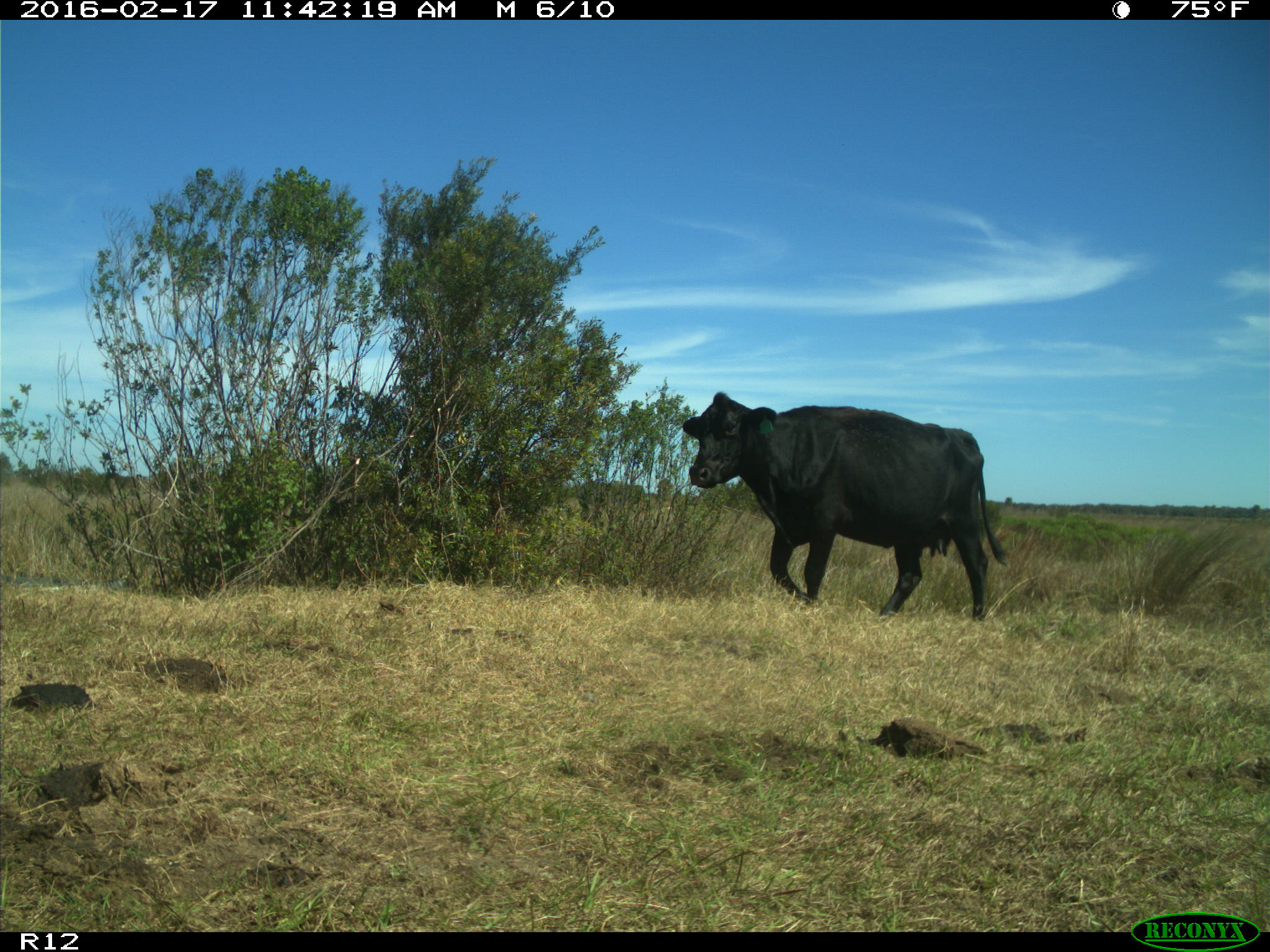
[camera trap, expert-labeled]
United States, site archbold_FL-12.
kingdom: Animalia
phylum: Chordata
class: Mammalia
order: Artiodactyla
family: Bovidae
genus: Bos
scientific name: Bos taurus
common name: domestic cow